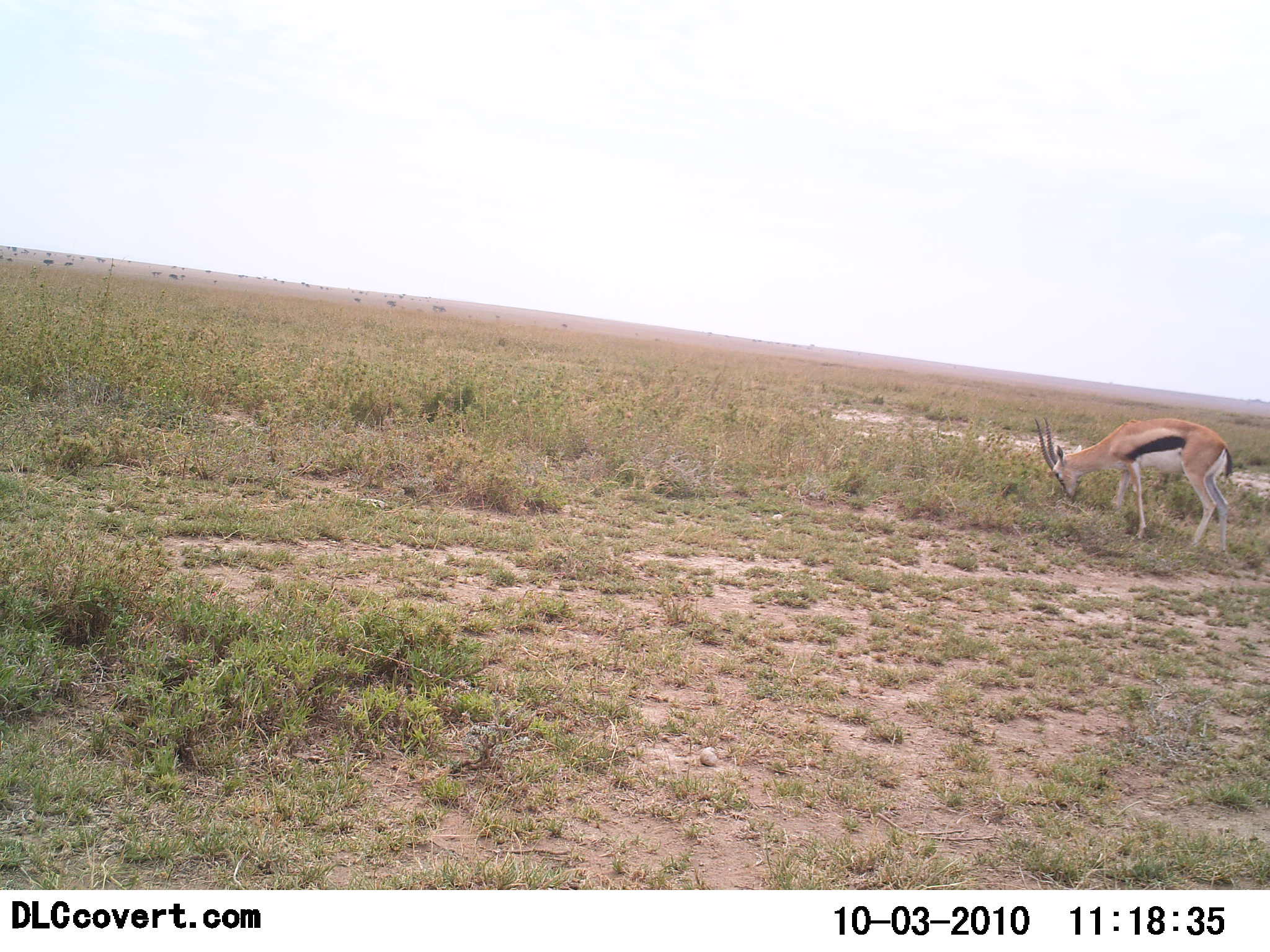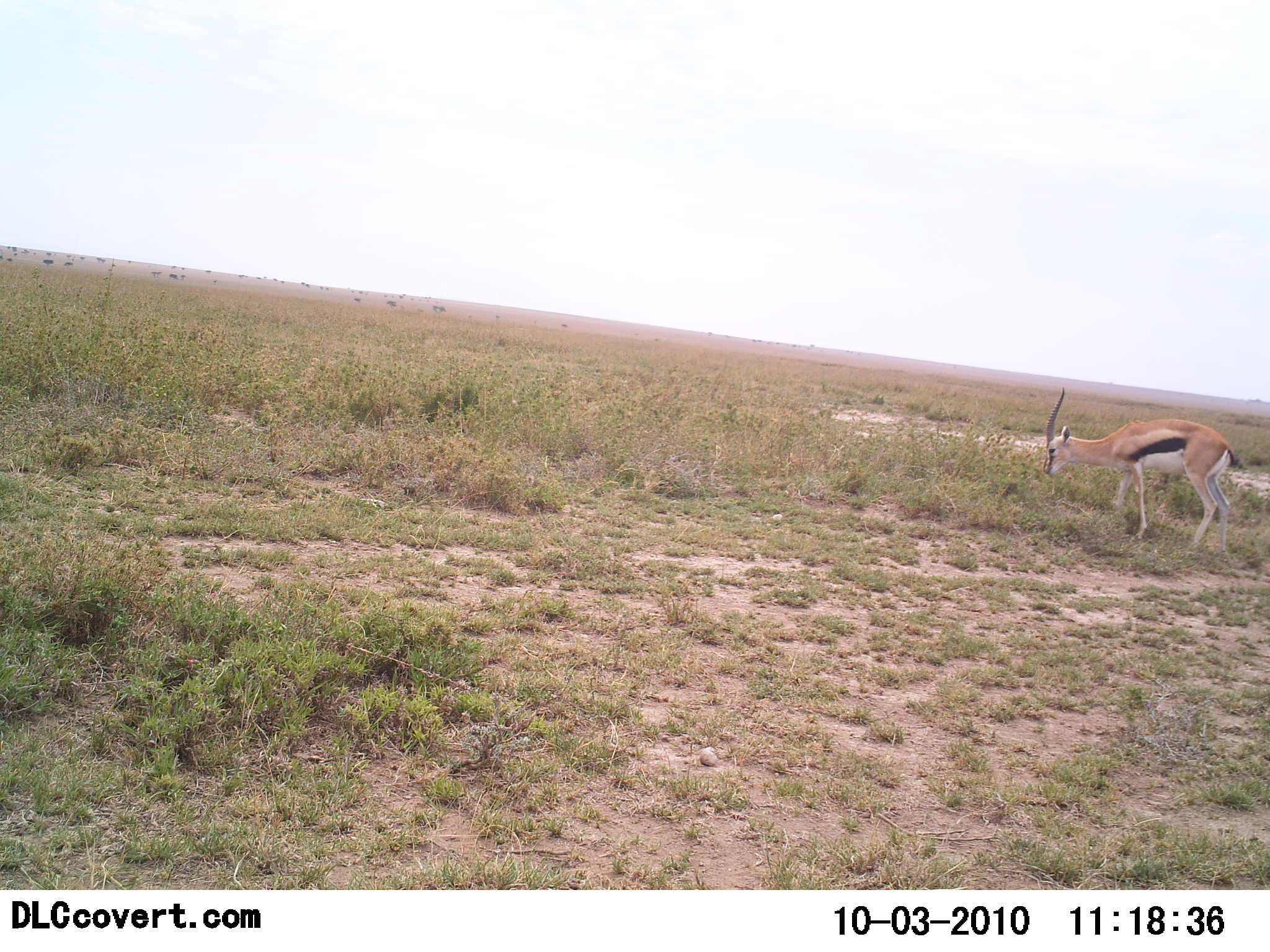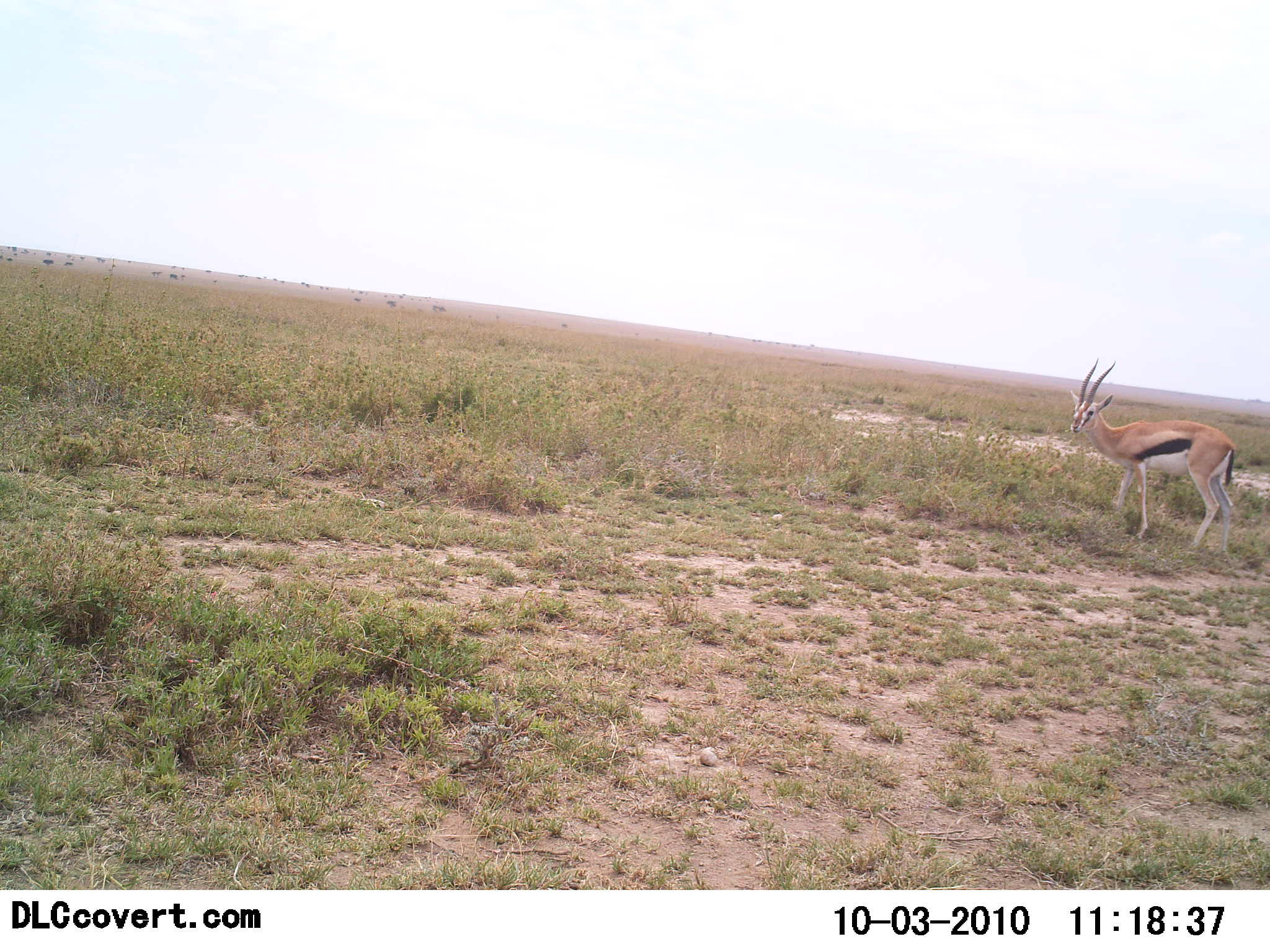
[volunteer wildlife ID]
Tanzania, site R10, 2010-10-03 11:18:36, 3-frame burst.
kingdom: Animalia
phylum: Chordata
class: Mammalia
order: Artiodactyla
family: Bovidae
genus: Eudorcas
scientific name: Eudorcas thomsonii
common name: thomson's gazelle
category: gazellethomsons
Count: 1.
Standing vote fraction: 47%.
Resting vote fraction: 0%.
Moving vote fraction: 0%.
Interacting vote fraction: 0%.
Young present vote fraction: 0%.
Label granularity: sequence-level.